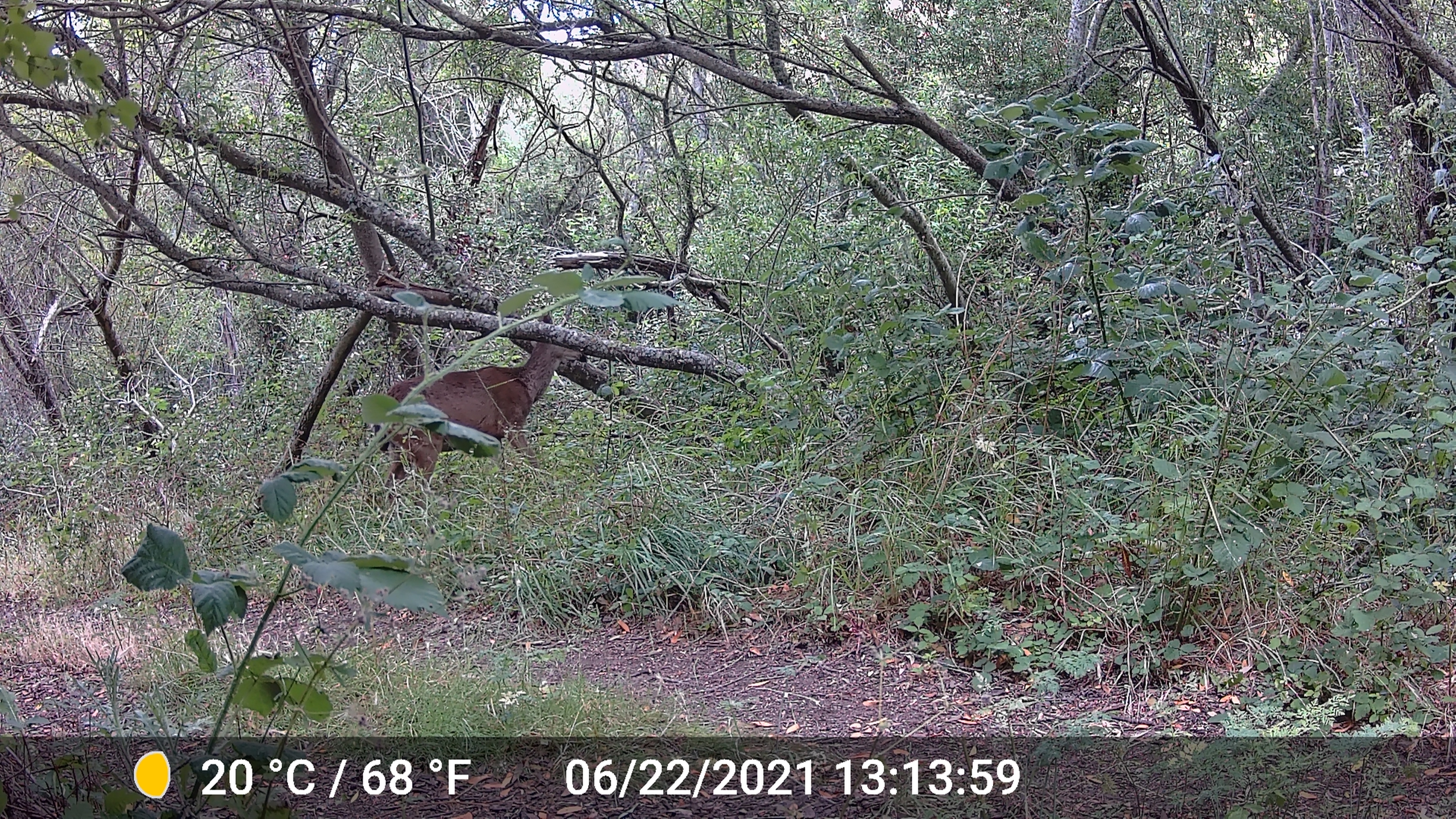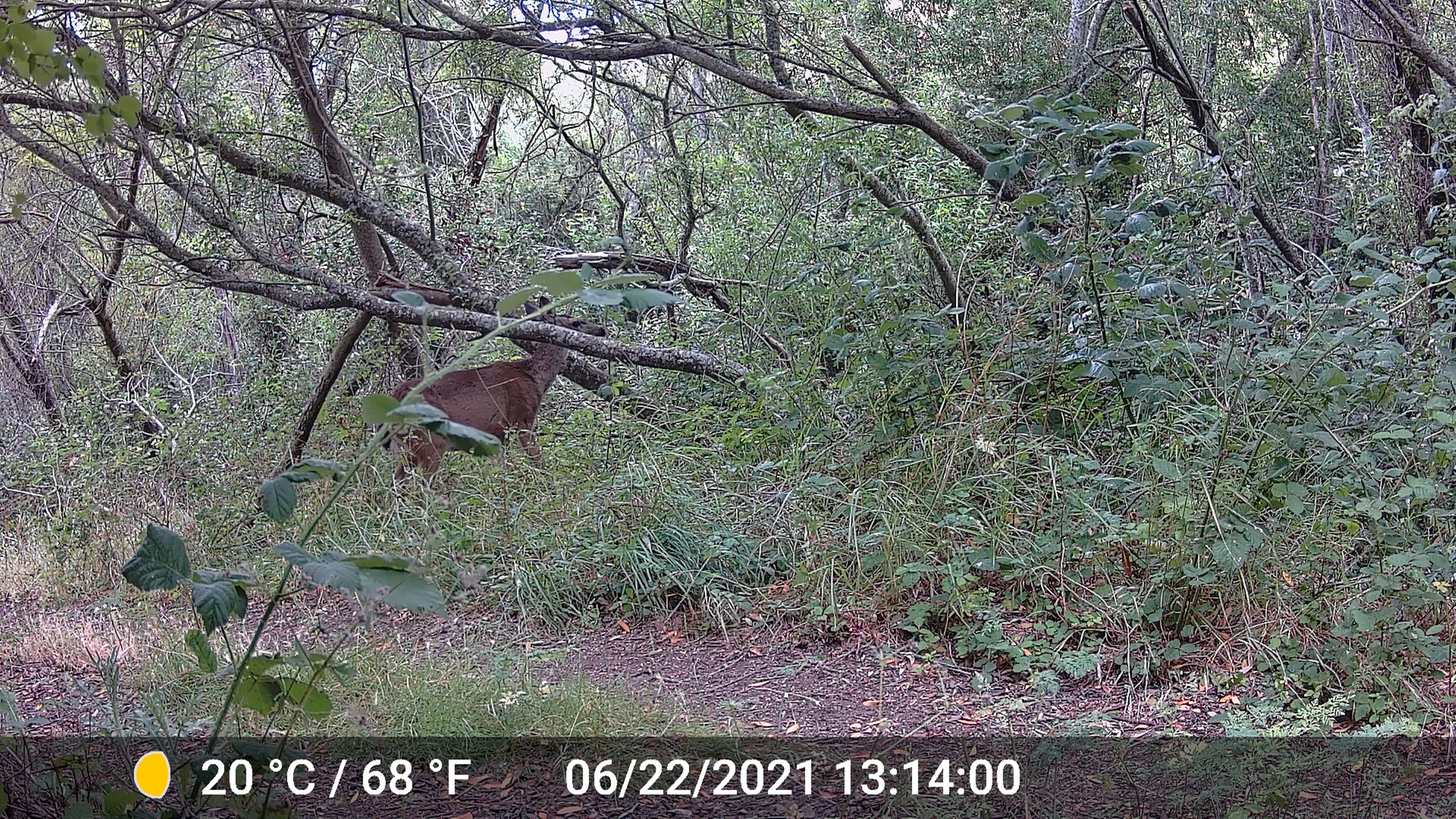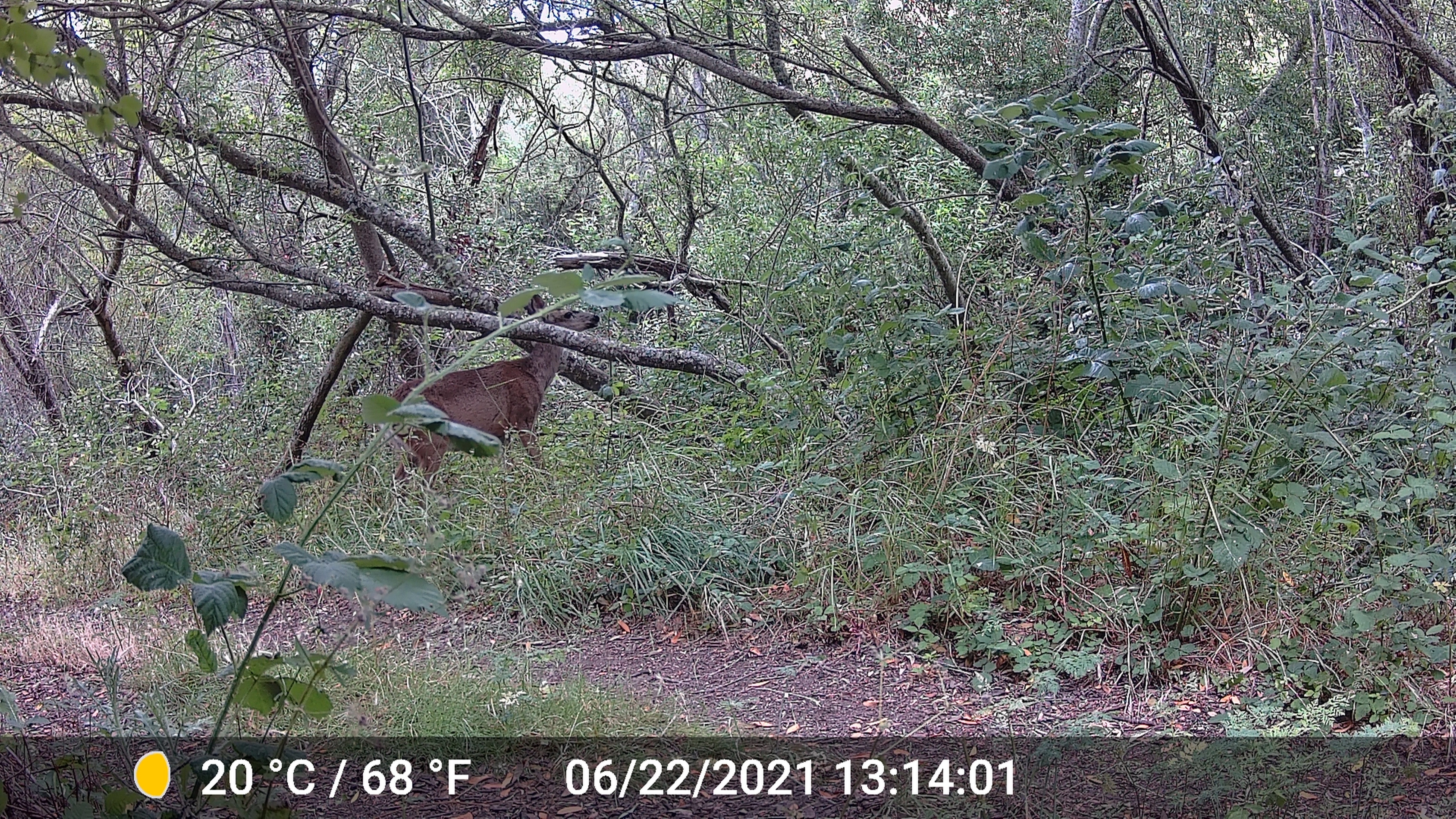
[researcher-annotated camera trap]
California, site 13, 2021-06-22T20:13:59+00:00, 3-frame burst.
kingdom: Animalia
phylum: Chordata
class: Mammalia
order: Artiodactyla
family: Cervidae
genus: Odocoileus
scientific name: Odocoileus hemionus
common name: mule deer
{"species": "mule deer (Odocoileus hemionus)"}